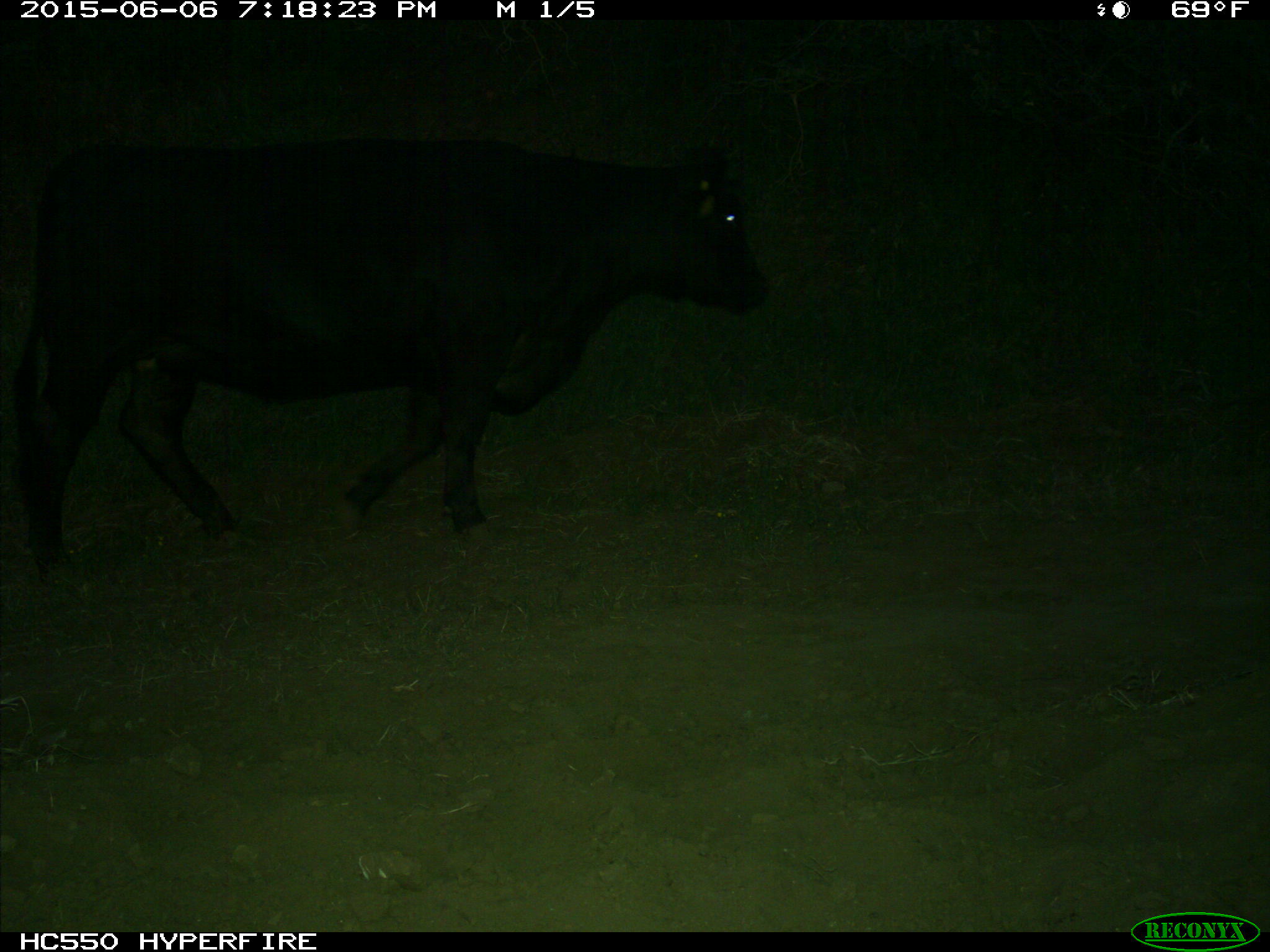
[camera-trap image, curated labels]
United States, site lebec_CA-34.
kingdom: Animalia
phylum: Chordata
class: Mammalia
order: Artiodactyla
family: Bovidae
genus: Bos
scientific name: Bos taurus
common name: domestic cow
Bos taurus (domestic cow).